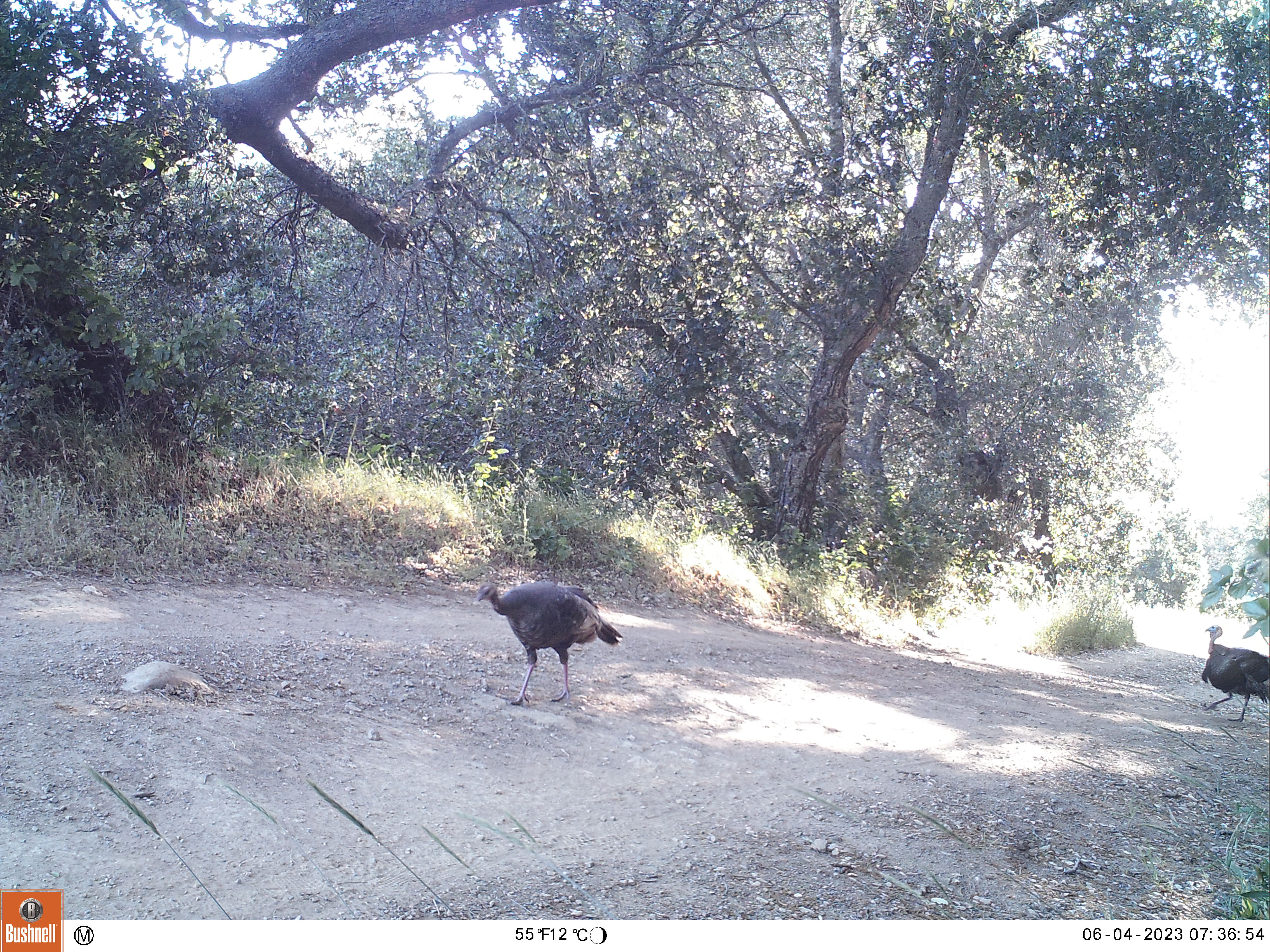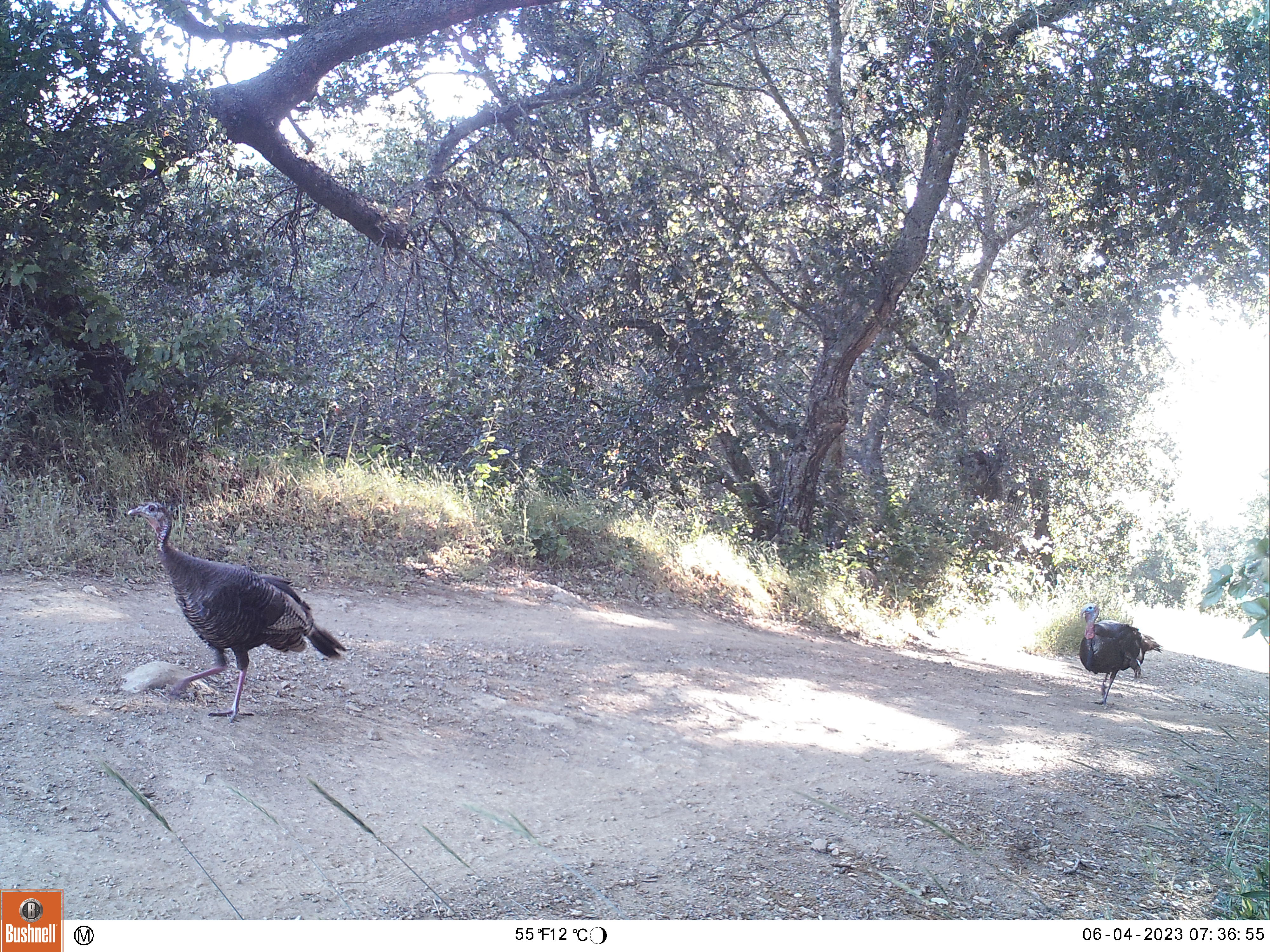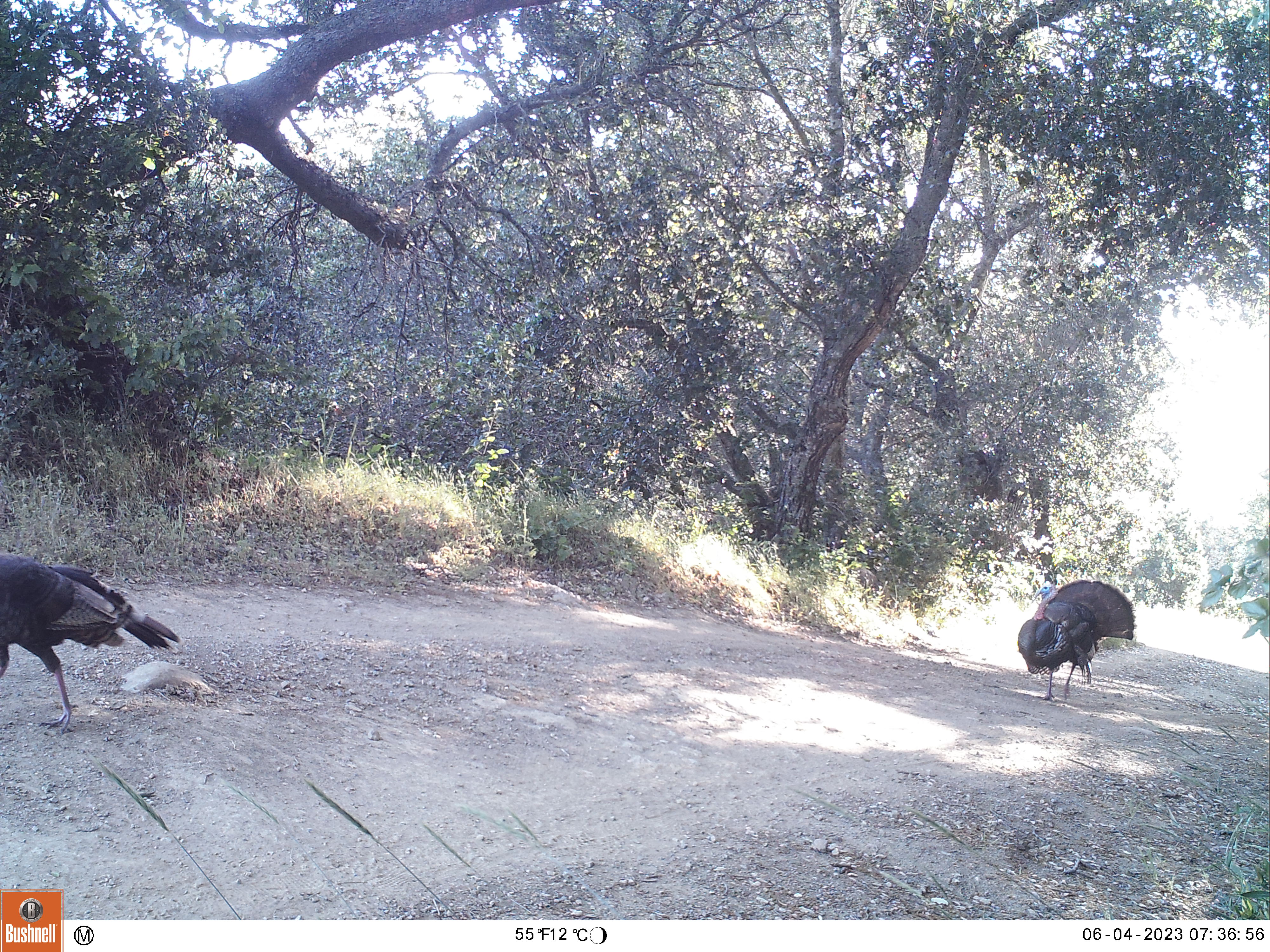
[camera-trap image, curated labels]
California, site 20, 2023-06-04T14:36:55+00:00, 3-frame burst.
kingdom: Animalia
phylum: Chordata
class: Aves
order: Galliformes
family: Phasianidae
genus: Meleagris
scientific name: Meleagris gallopavo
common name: turkey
Turkey (Meleagris gallopavo).